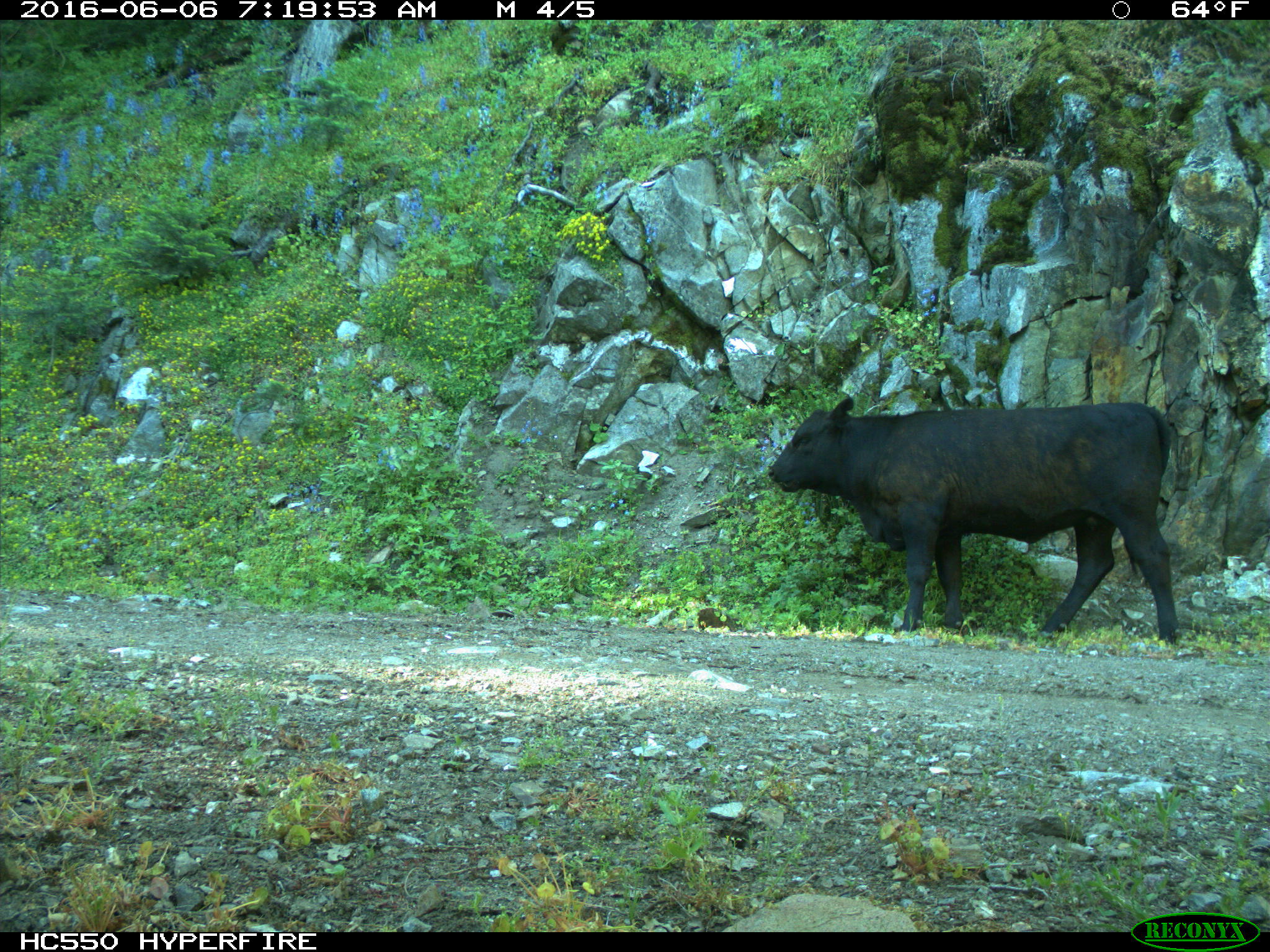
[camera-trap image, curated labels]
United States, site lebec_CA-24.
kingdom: Animalia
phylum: Chordata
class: Mammalia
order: Artiodactyla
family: Bovidae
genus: Bos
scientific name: Bos taurus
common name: domestic cow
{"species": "Bos taurus (domestic cow)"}